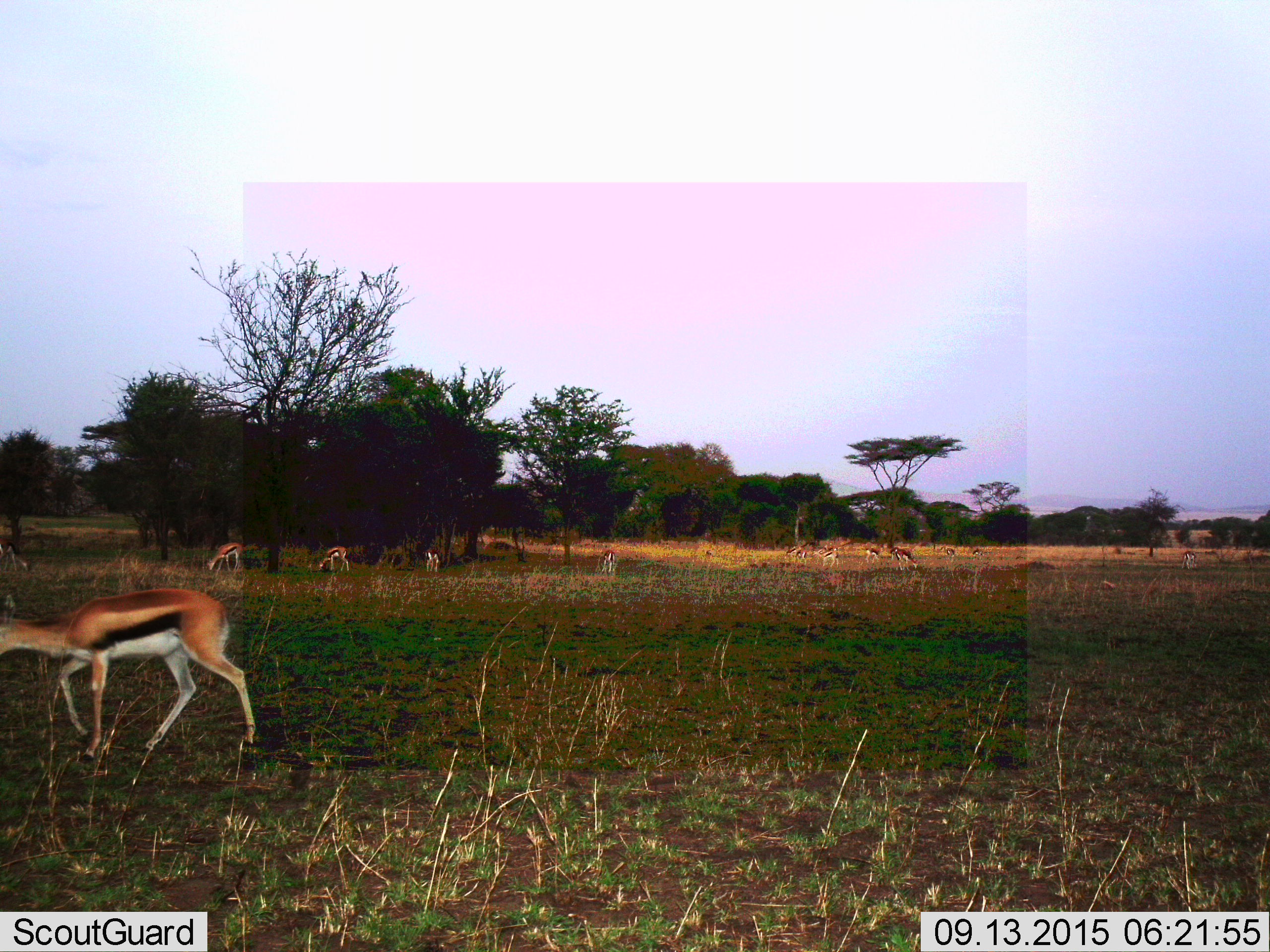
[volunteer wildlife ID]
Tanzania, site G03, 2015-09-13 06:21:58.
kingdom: Animalia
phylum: Chordata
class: Mammalia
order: Artiodactyla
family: Bovidae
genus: Eudorcas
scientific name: Eudorcas thomsonii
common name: thomson's gazelle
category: gazellethomsons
Gazellethomsons (thomson's gazelle) (Eudorcas thomsonii), count 11-50. Behavior (volunteer vote fractions): standing 44%, resting 6%, moving 31%, interacting 0%. Young present (vote fraction): 25%. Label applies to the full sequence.